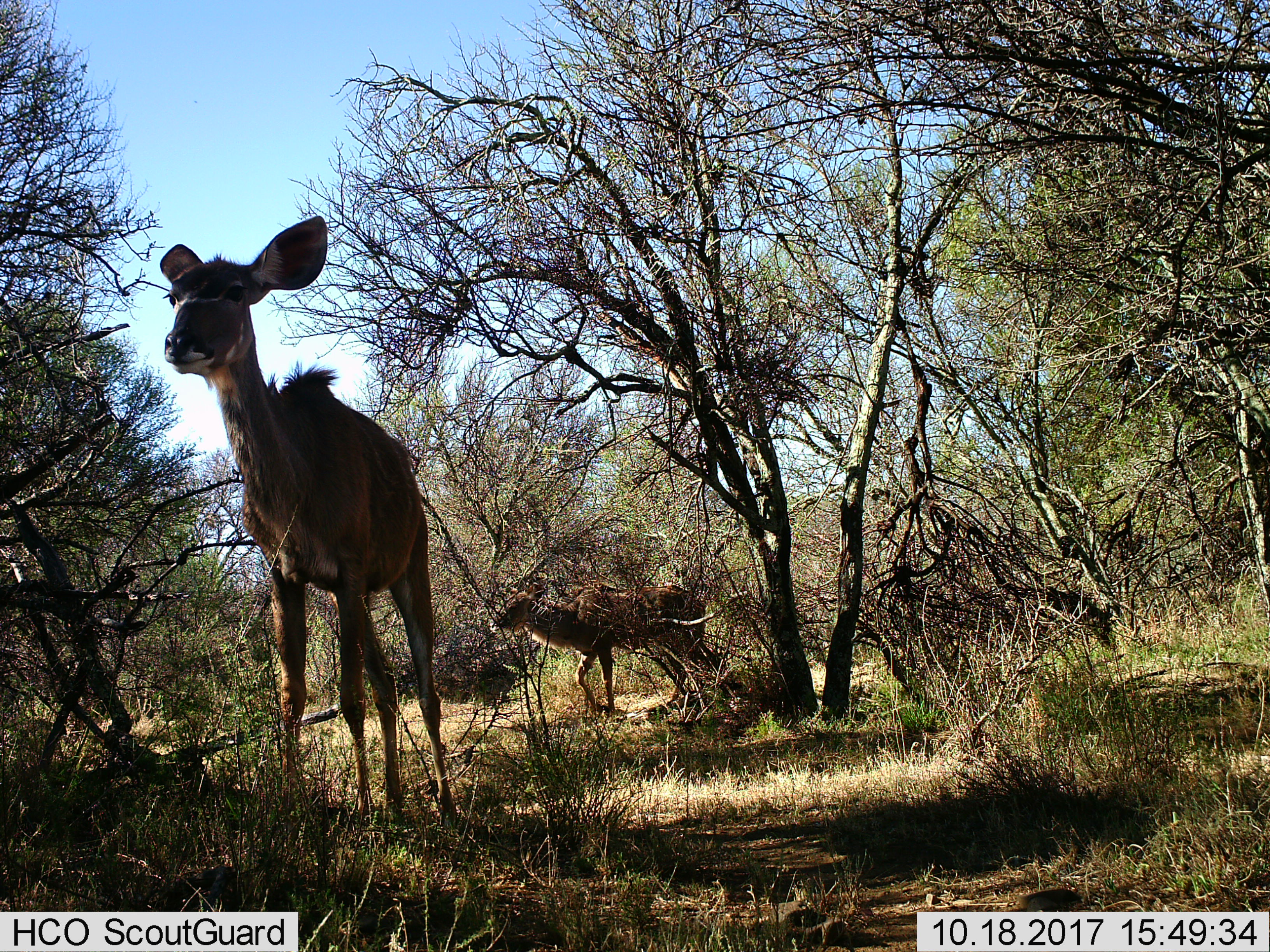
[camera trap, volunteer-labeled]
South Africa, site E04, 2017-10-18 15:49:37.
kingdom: Animalia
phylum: Chordata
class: Mammalia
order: Artiodactyla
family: Bovidae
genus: Tragelaphus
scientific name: Tragelaphus strepsiceros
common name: greater kudu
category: kudu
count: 2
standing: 60%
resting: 0%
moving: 100%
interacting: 0%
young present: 20%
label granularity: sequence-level